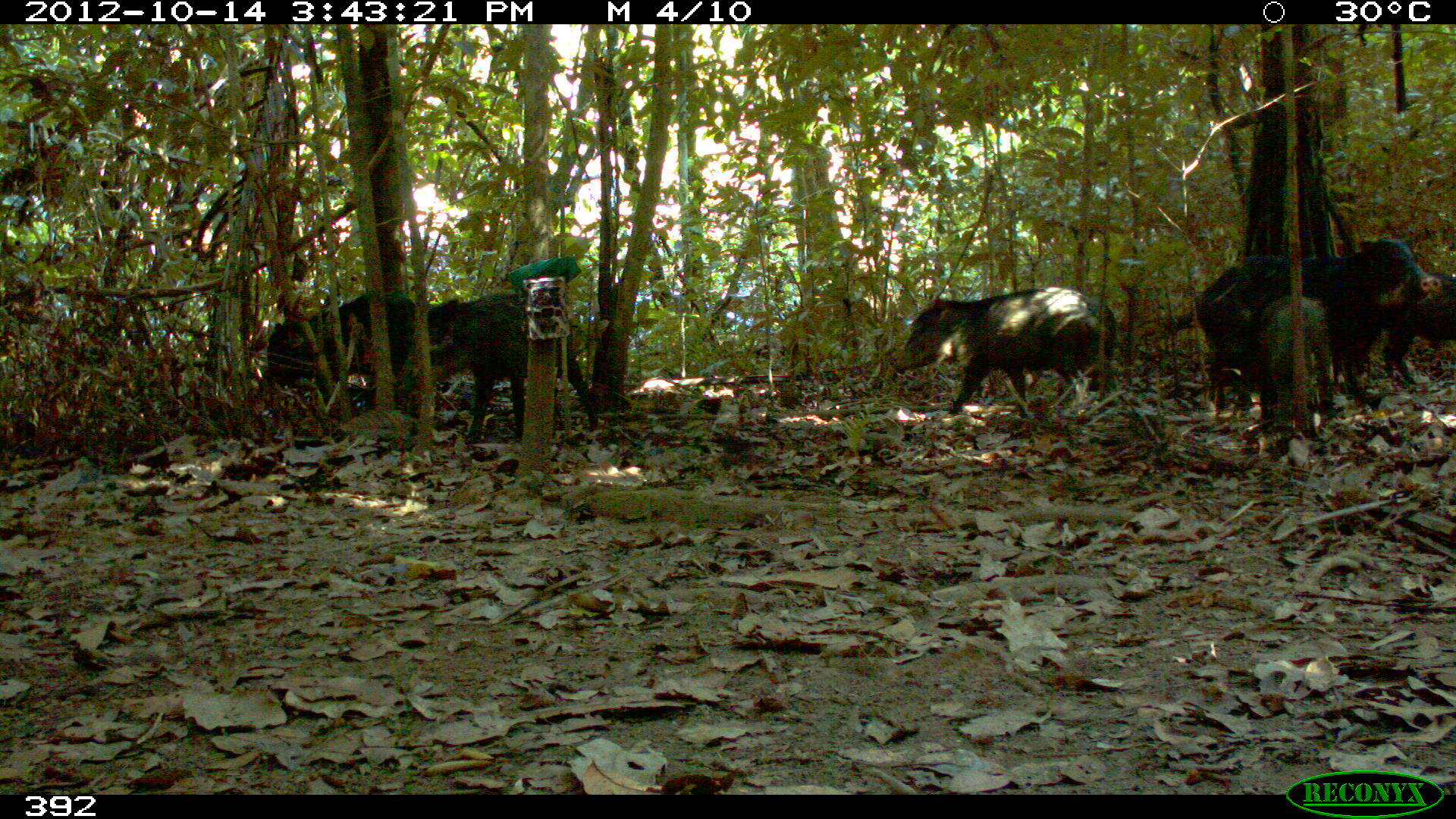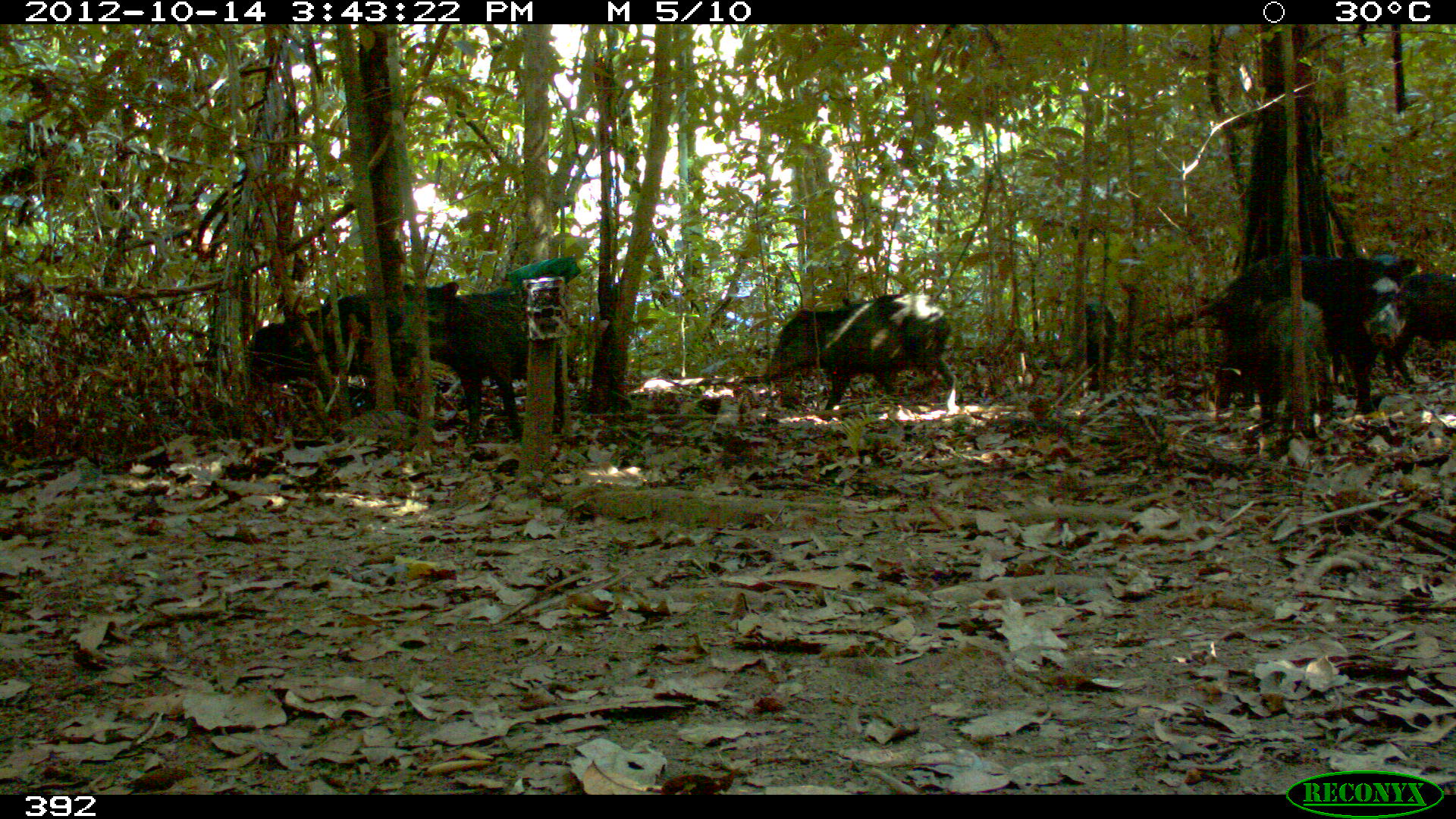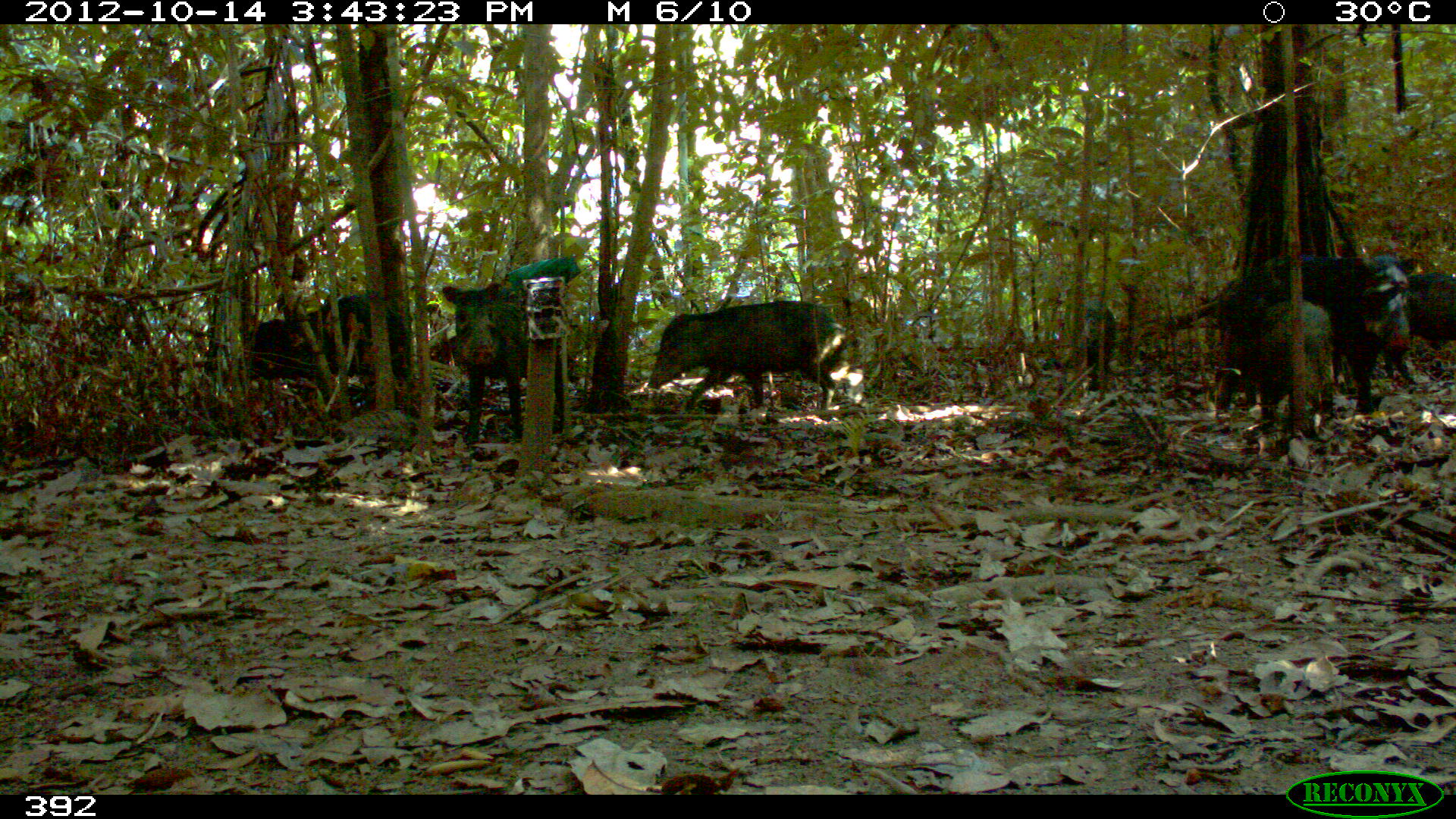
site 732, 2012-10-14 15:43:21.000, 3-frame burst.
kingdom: Animalia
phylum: Chordata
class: Mammalia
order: Artiodactyla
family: Tayassuidae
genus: Tayassu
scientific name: Tayassu pecari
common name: white-lipped peccary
Tayassu pecari (white-lipped peccary).